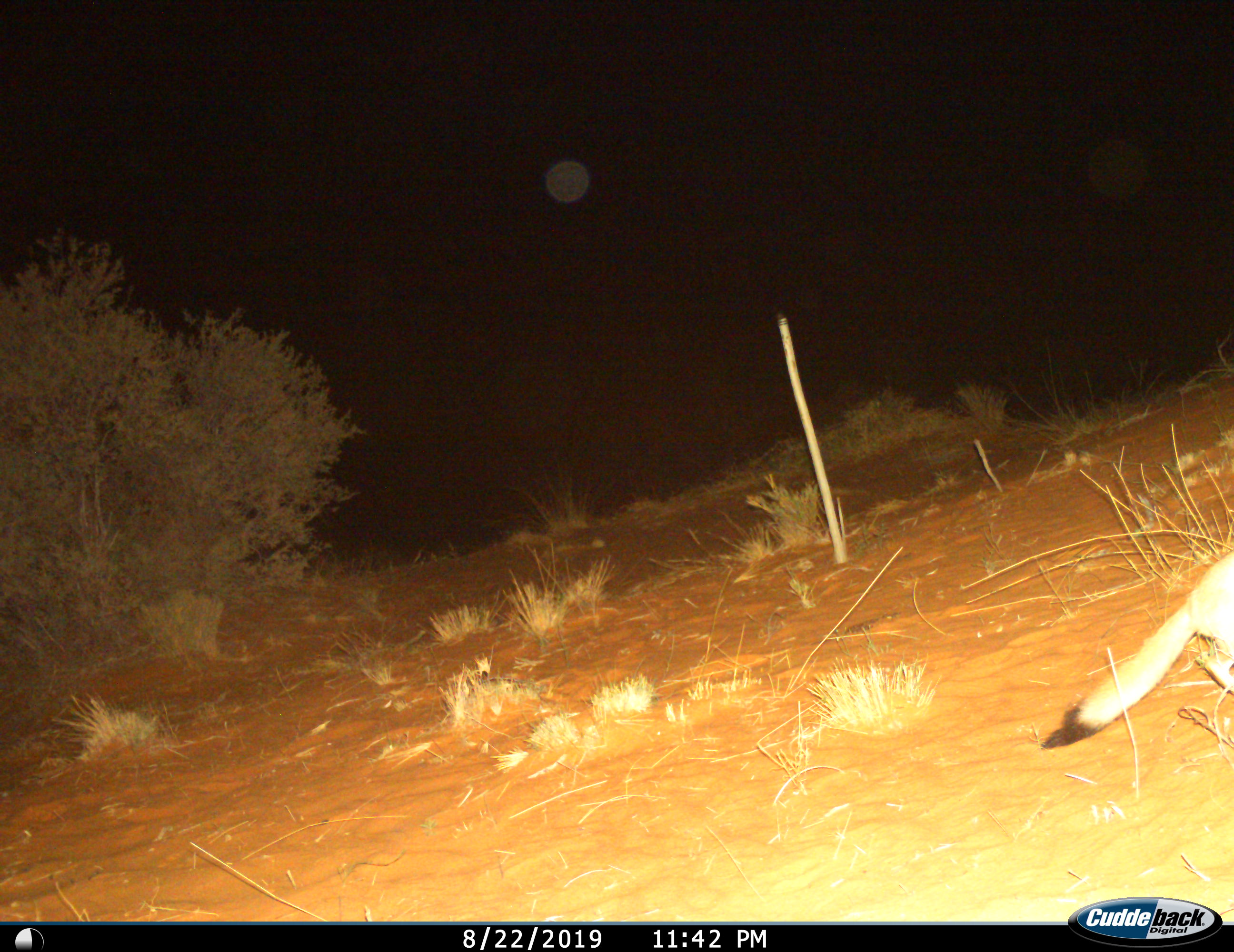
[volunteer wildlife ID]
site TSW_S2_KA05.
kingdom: Animalia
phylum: Chordata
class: Mammalia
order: Rodentia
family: Pedetidae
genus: Pedetes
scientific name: Pedetes capensis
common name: springhare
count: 1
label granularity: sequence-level